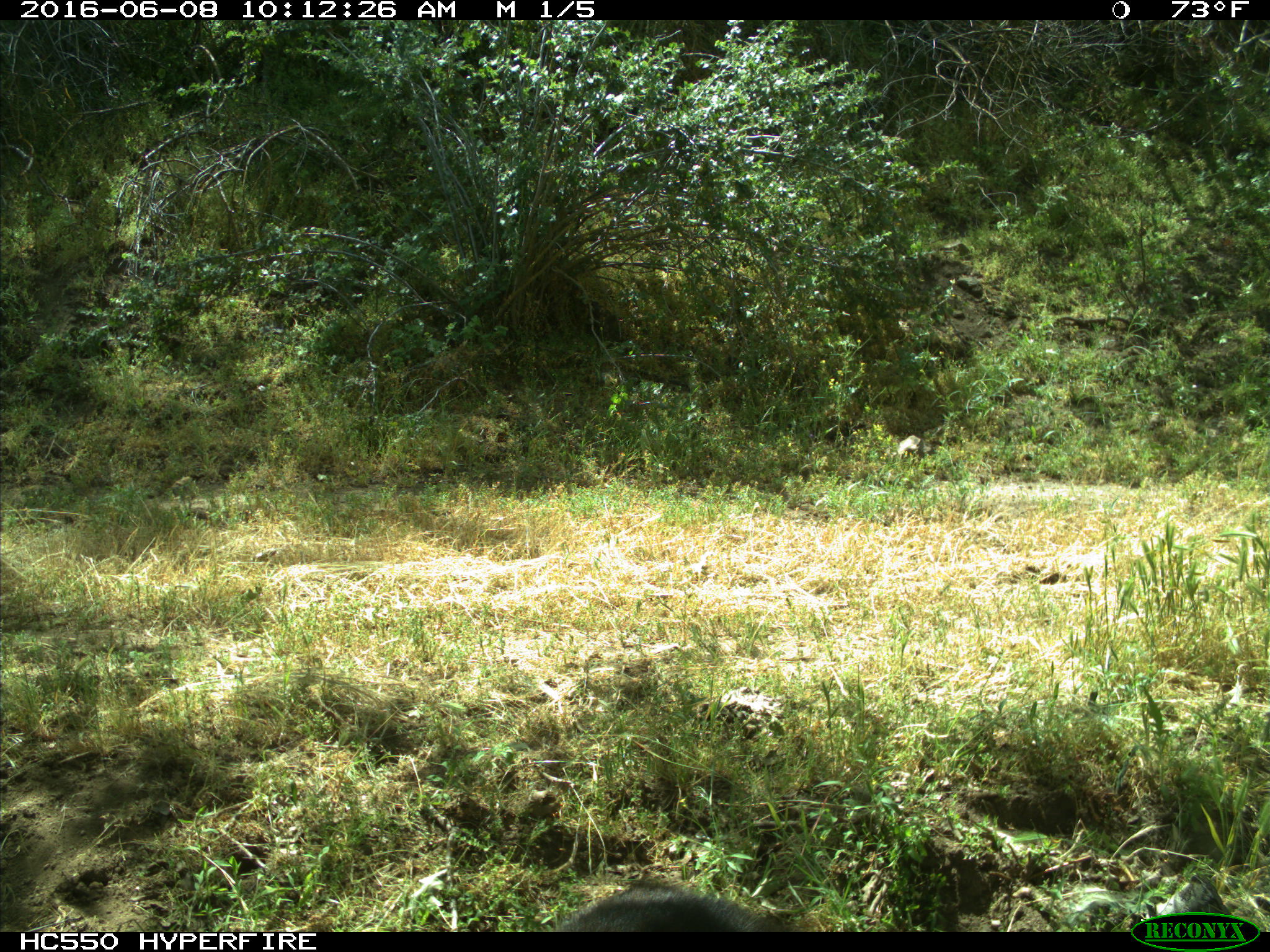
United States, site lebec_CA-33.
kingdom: Animalia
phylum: Chordata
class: Mammalia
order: Carnivora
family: Ursidae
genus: Ursus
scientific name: Ursus americanus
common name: american black bear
Ursus americanus (american black bear).